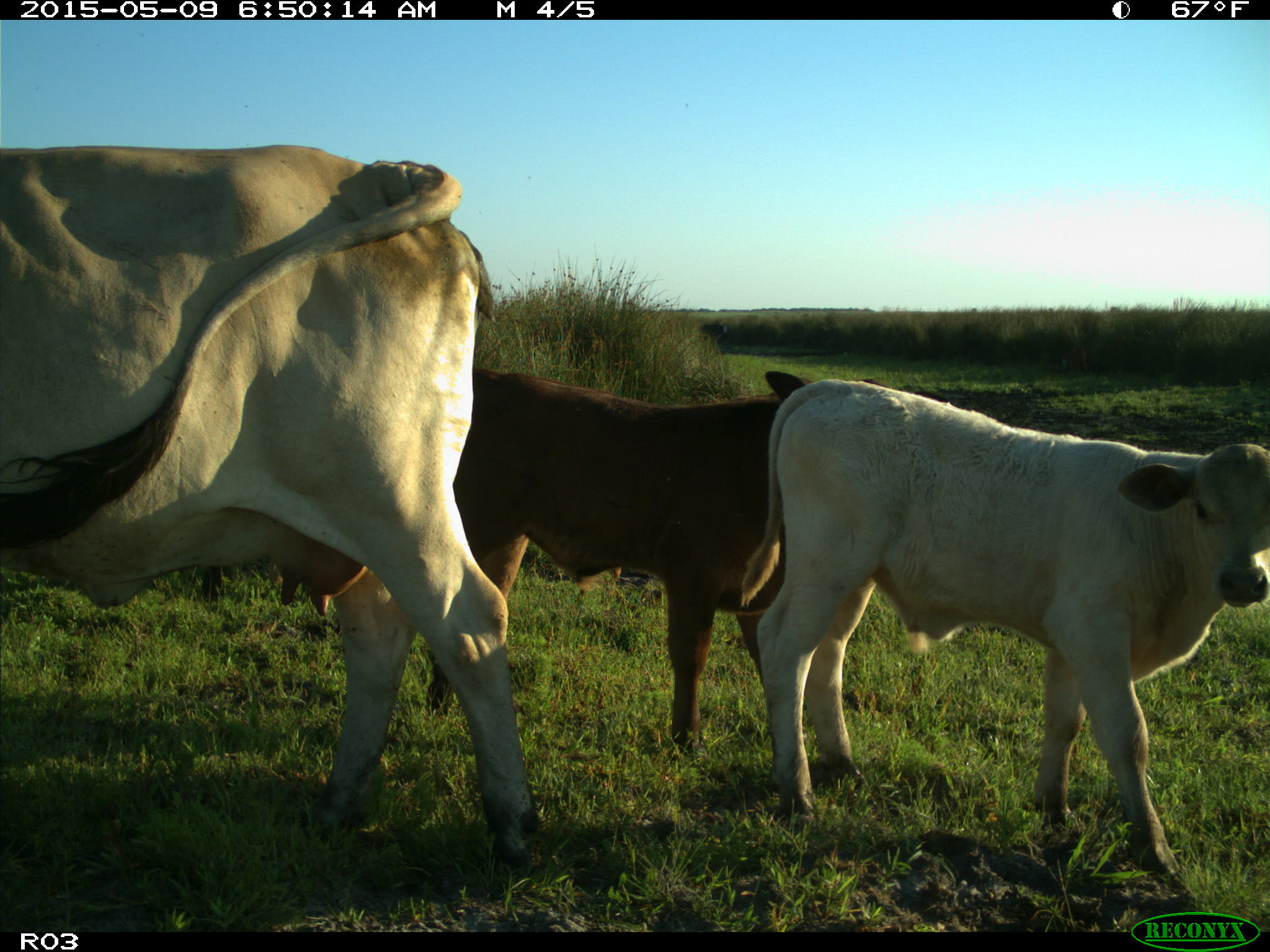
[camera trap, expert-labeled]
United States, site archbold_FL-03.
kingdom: Animalia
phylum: Chordata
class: Mammalia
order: Artiodactyla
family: Bovidae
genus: Bos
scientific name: Bos taurus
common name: domestic cow